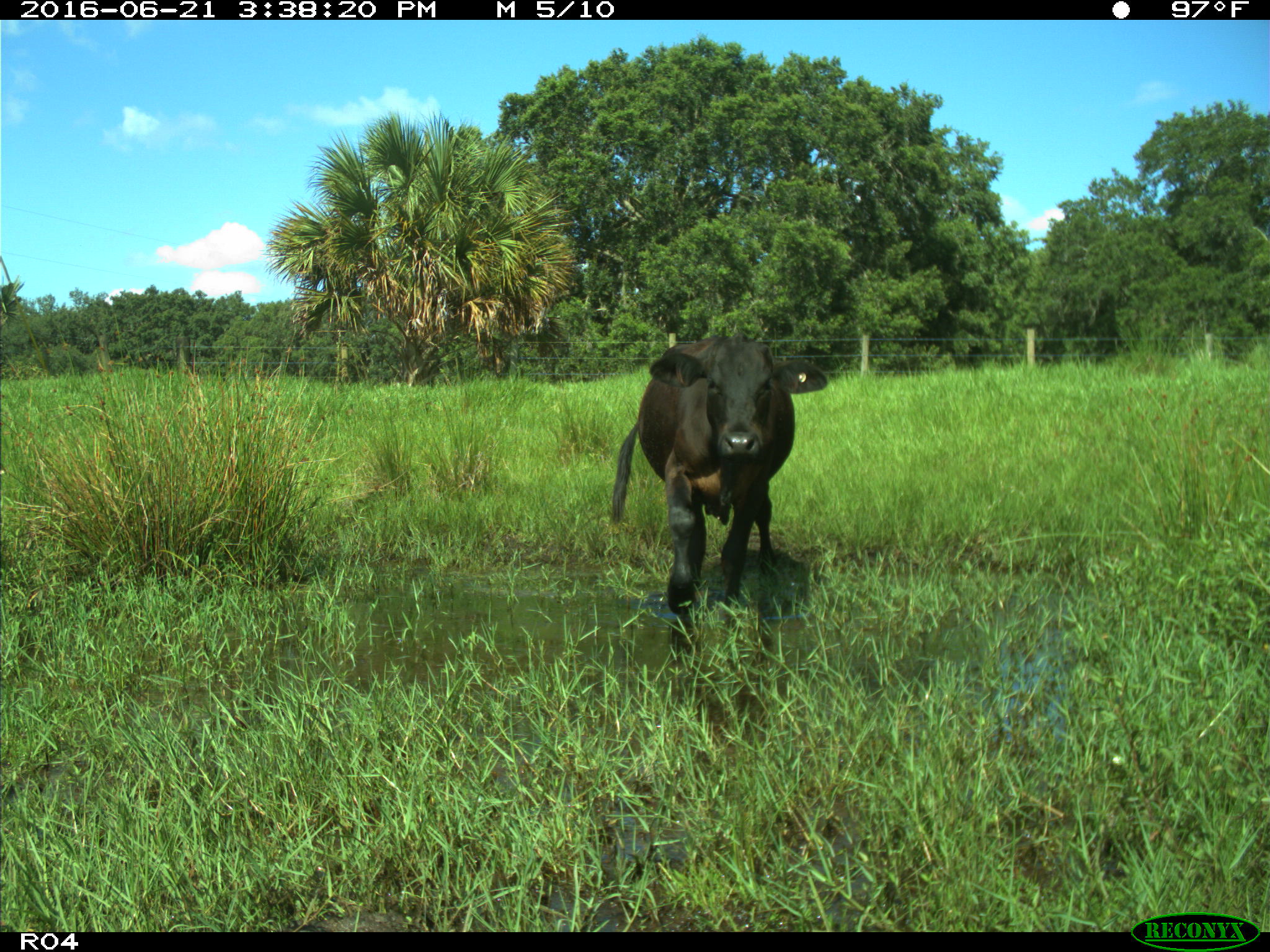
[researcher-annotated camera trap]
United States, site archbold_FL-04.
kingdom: Animalia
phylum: Chordata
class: Mammalia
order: Artiodactyla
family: Bovidae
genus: Bos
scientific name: Bos taurus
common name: domestic cow